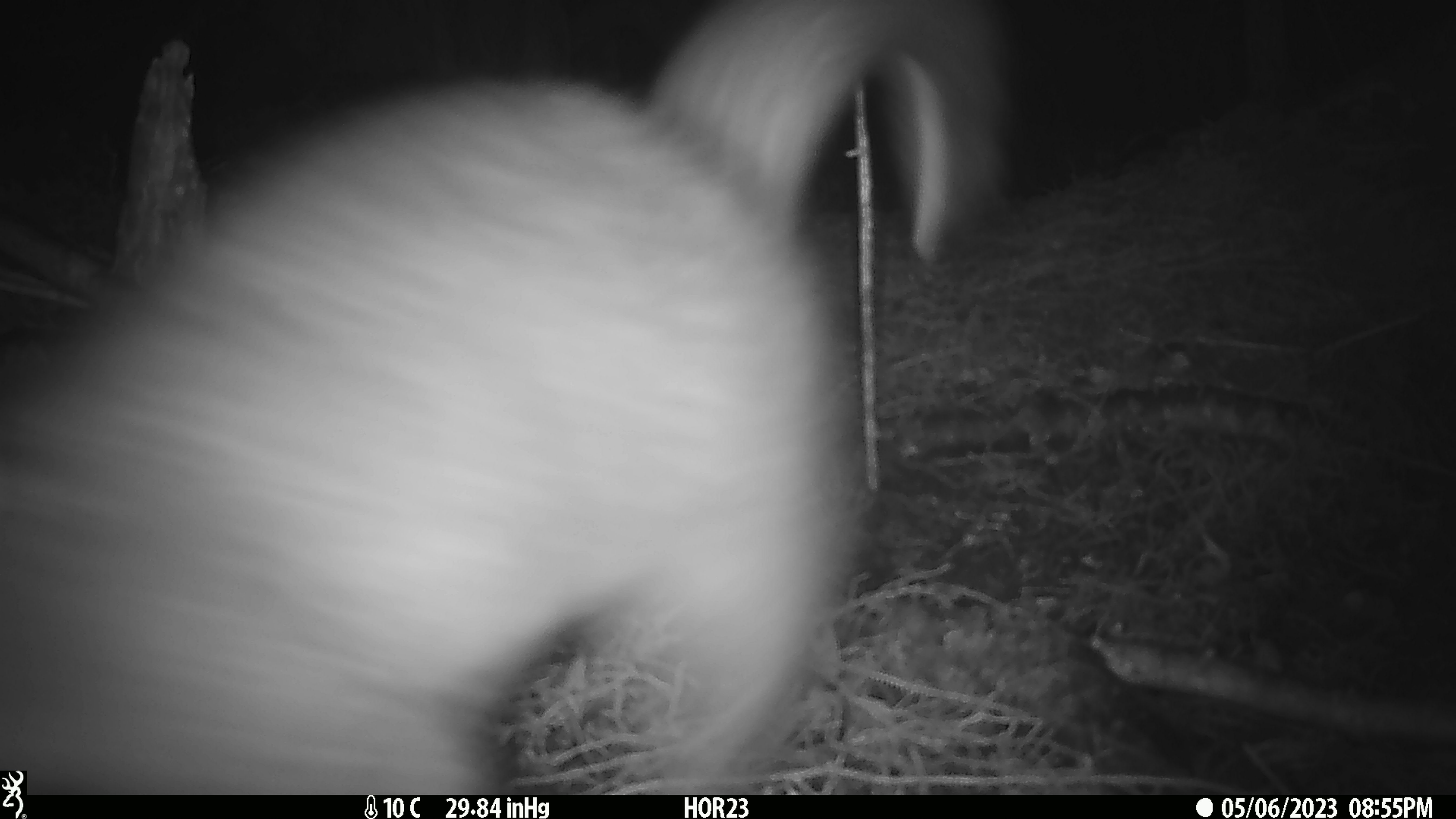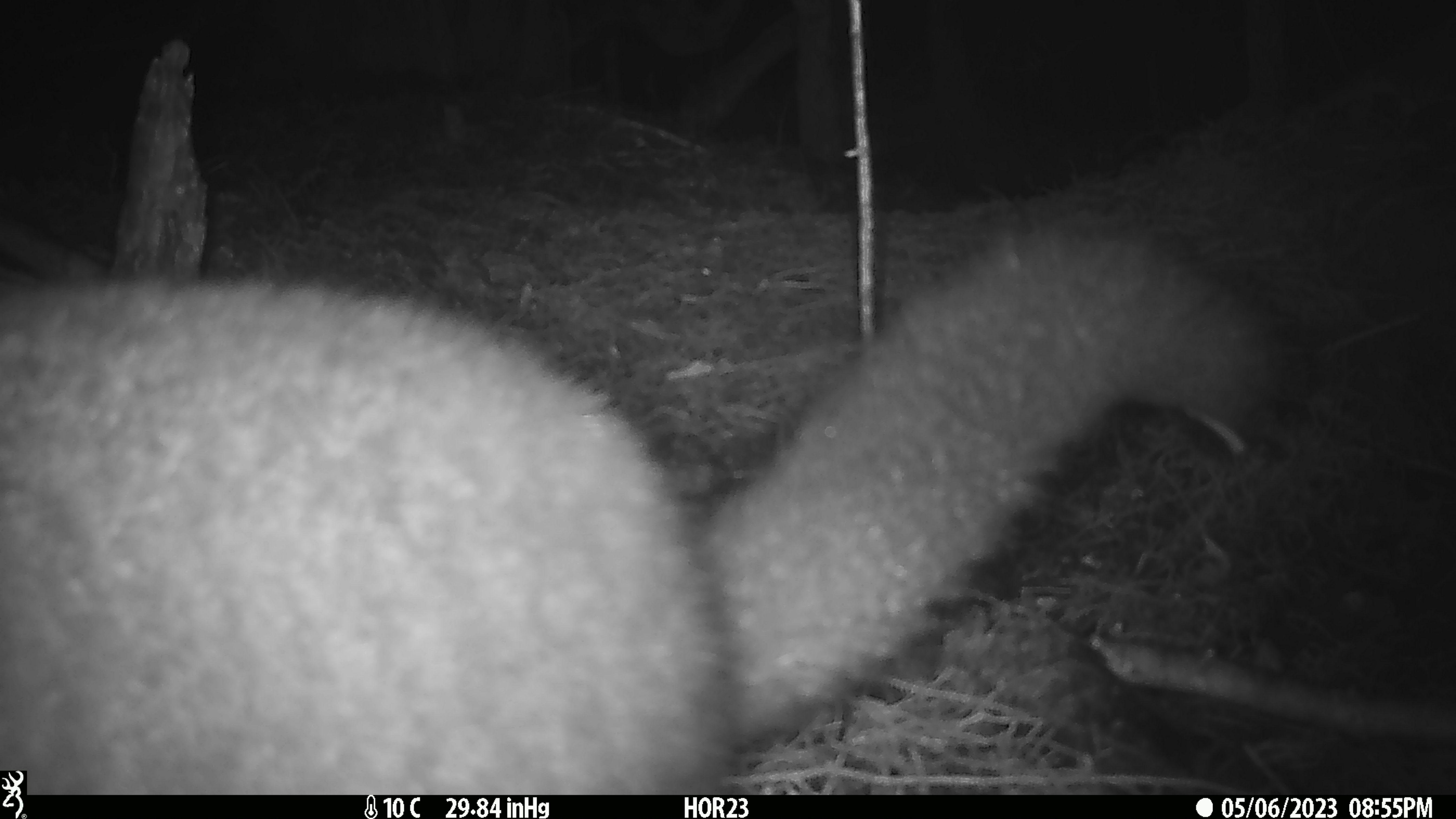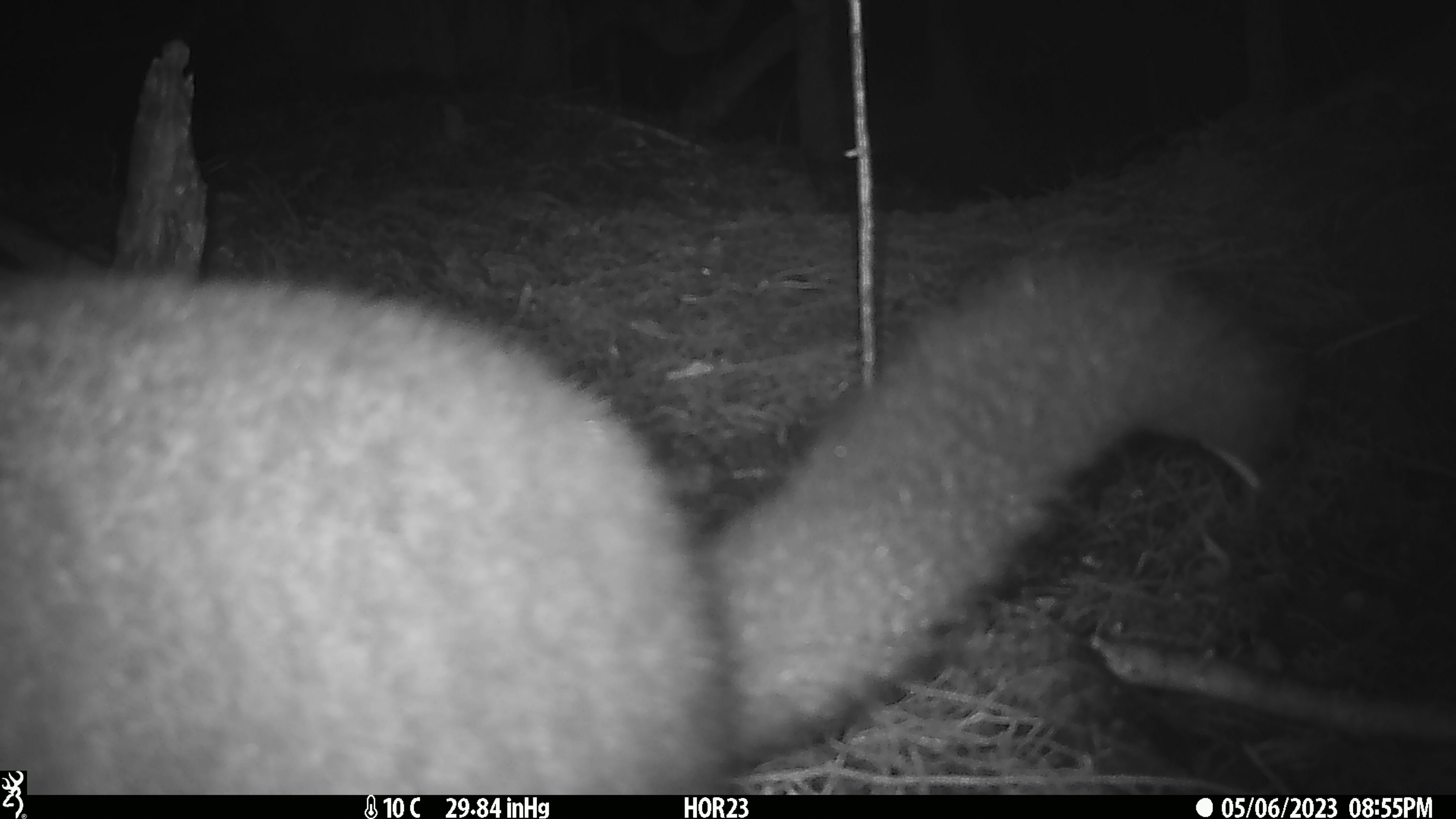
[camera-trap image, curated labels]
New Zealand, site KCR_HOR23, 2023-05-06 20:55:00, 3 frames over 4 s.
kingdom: Animalia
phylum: Chordata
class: Mammalia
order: Diprotodontia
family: Phalangeridae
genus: Trichosurus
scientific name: Trichosurus vulpecula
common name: common brushtail possum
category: possum